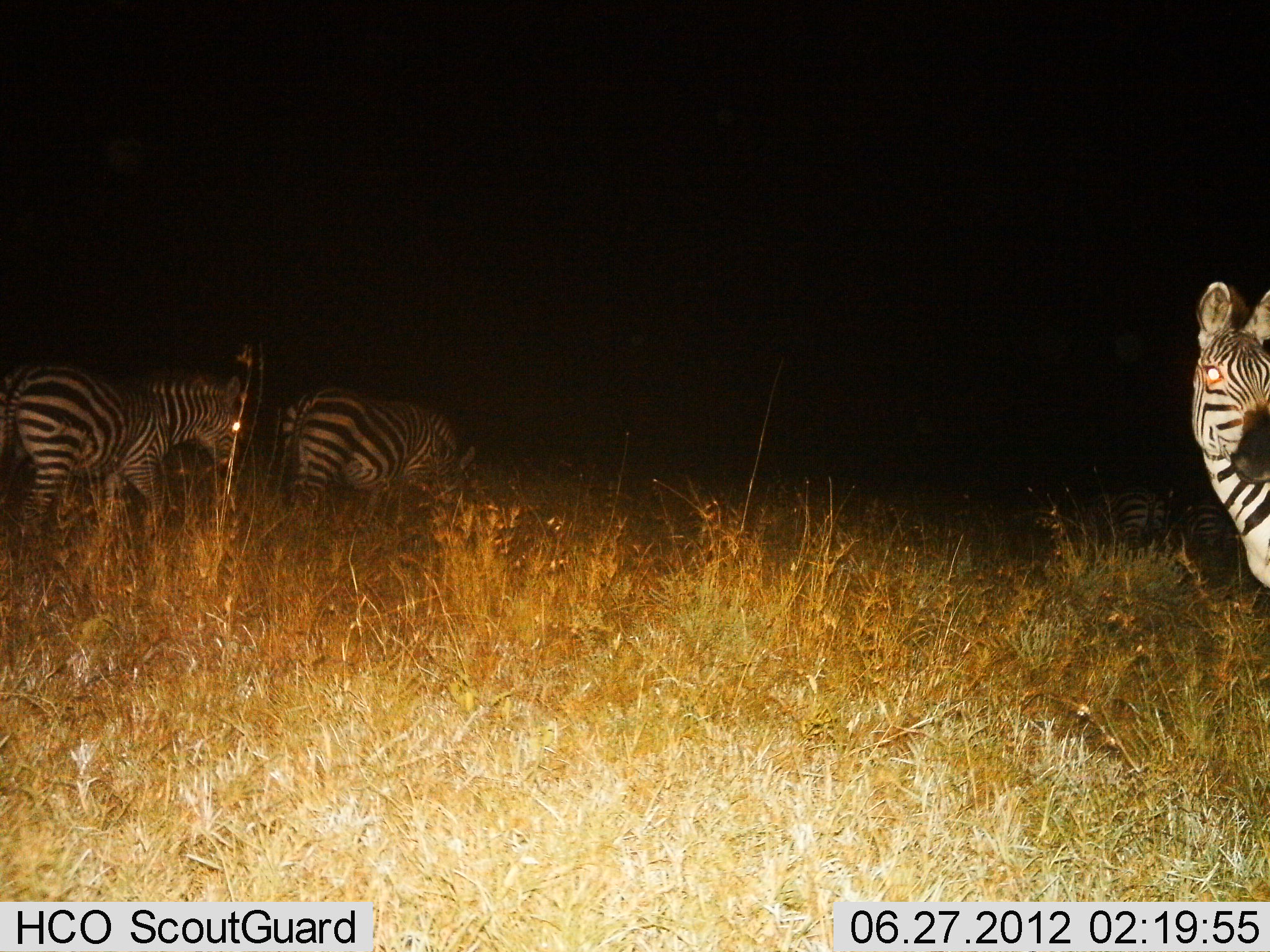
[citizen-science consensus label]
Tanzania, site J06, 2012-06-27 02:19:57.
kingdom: Animalia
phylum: Chordata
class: Mammalia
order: Perissodactyla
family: Equidae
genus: Equus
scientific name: Equus quagga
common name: plains zebra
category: zebra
Zebra (plains zebra) (Equus quagga), count 3. Behavior (volunteer vote fractions): standing 90%, resting 0%, moving 20%, interacting 0%. Young present (vote fraction): 0%. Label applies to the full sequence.